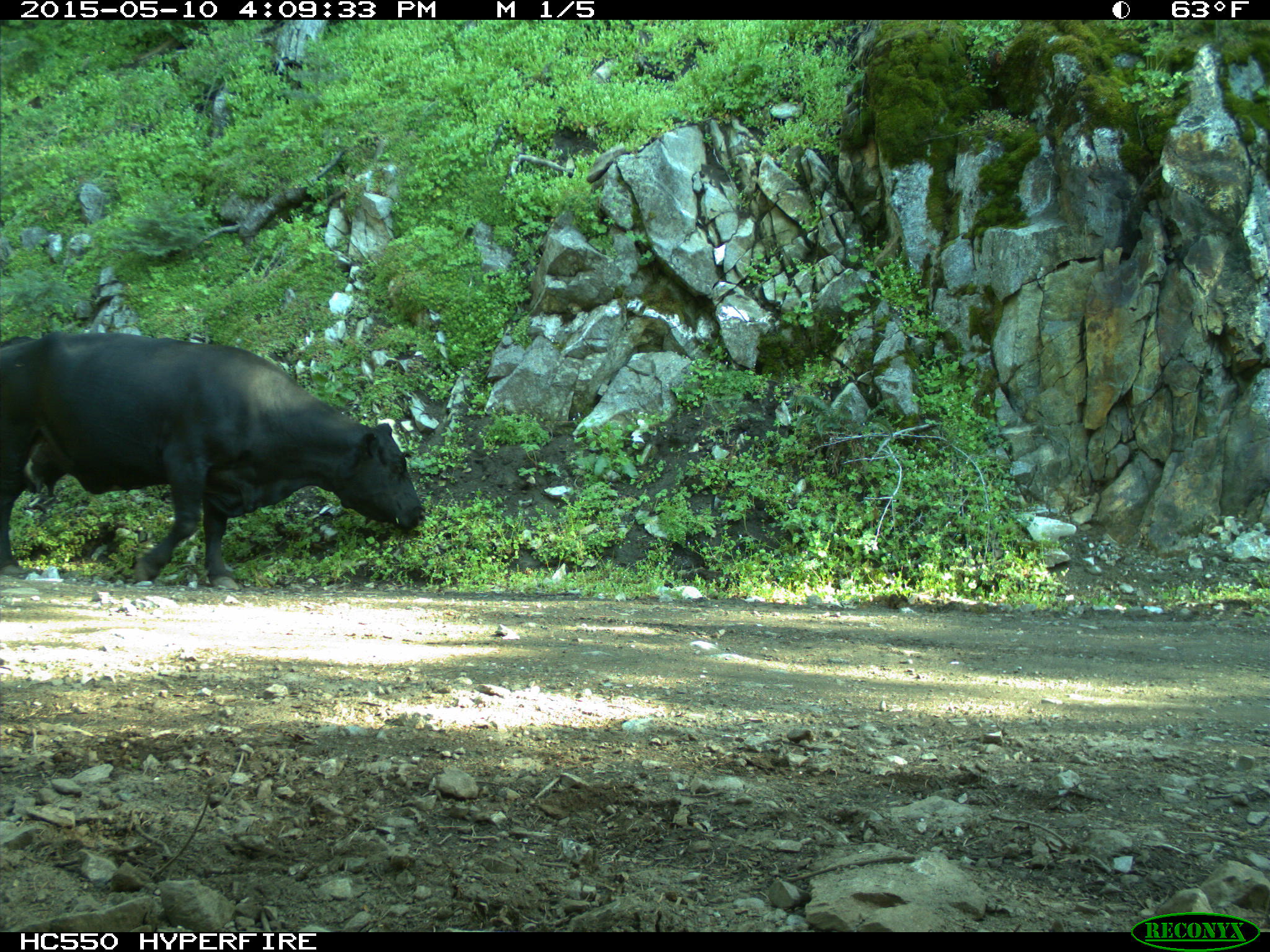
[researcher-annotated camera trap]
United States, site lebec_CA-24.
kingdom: Animalia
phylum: Chordata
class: Mammalia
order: Artiodactyla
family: Bovidae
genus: Bos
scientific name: Bos taurus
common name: domestic cow